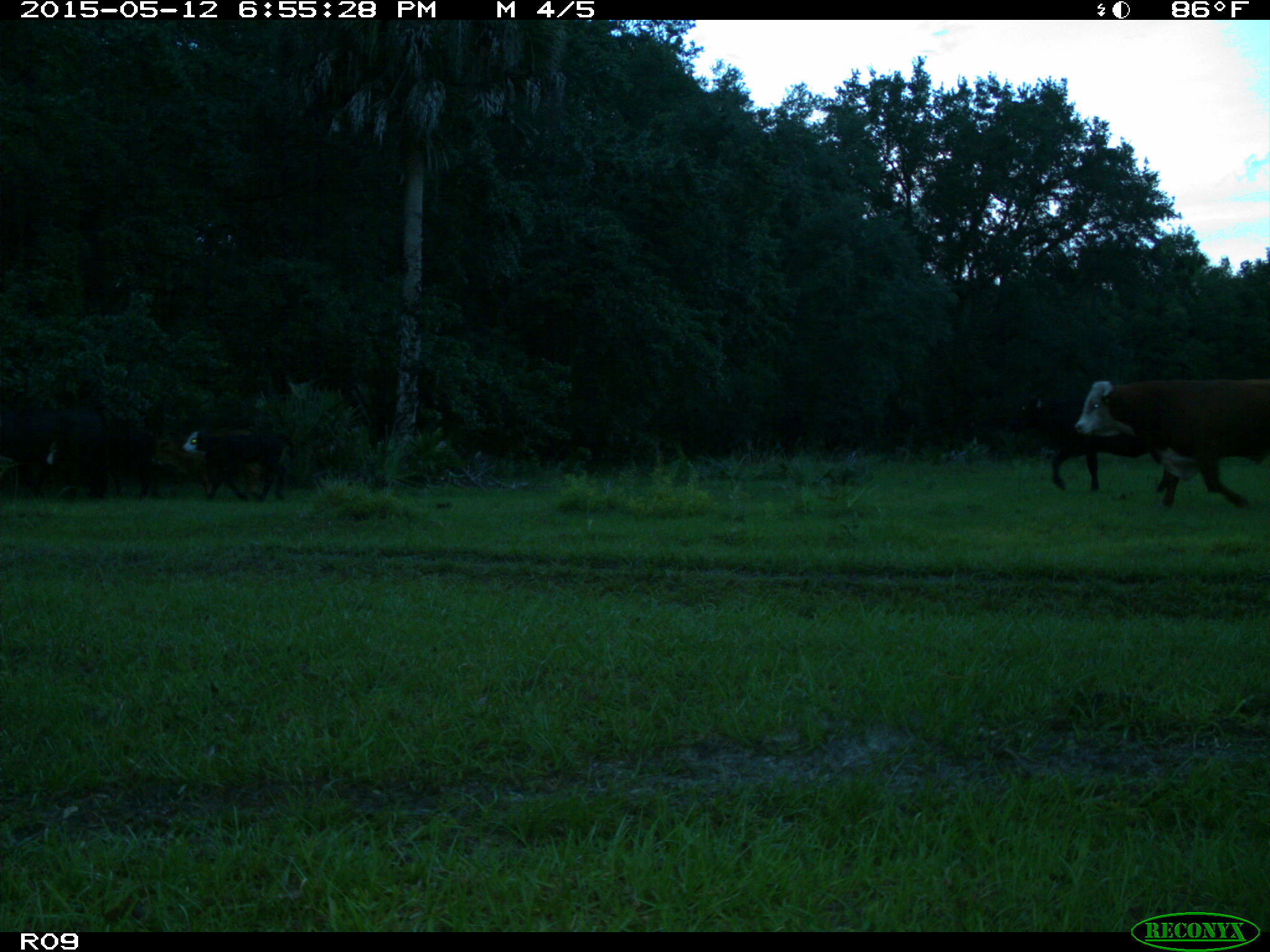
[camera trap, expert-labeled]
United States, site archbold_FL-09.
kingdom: Animalia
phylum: Chordata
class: Mammalia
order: Artiodactyla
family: Bovidae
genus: Bos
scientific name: Bos taurus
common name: domestic cow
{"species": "Bos taurus (domestic cow)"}